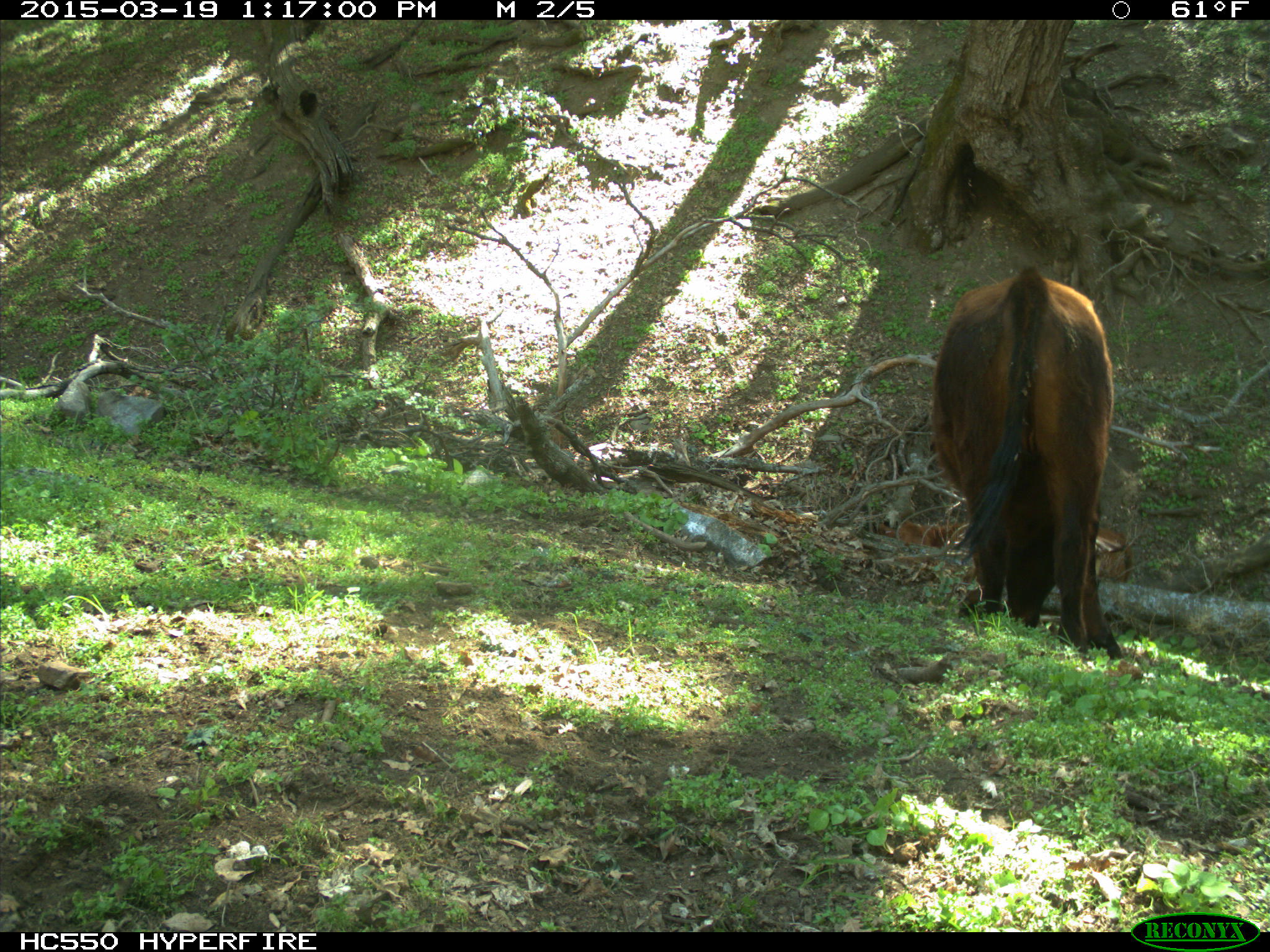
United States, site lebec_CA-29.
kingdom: Animalia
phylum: Chordata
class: Mammalia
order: Artiodactyla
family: Bovidae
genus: Bos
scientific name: Bos taurus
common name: domestic cow